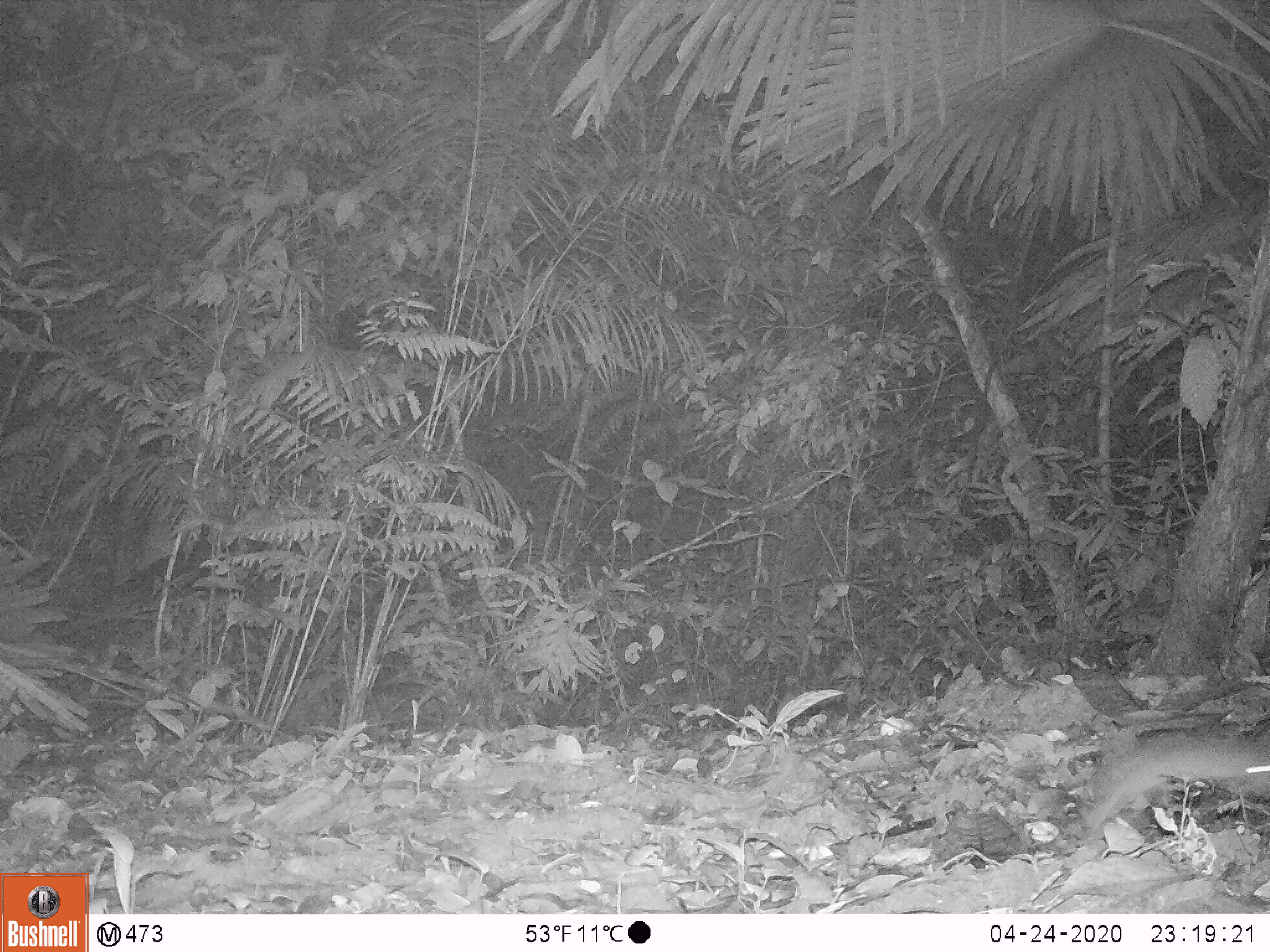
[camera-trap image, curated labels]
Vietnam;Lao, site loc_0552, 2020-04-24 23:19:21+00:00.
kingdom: Animalia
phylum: Chordata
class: Mammalia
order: Rodentia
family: Muridae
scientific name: Muridae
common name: old-world mice and rats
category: unidentified murid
Unidentified murid (old-world mice and rats) (Muridae). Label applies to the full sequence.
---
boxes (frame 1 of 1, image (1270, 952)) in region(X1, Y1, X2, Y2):
unidentified murid: region(1085, 736, 1270, 829)